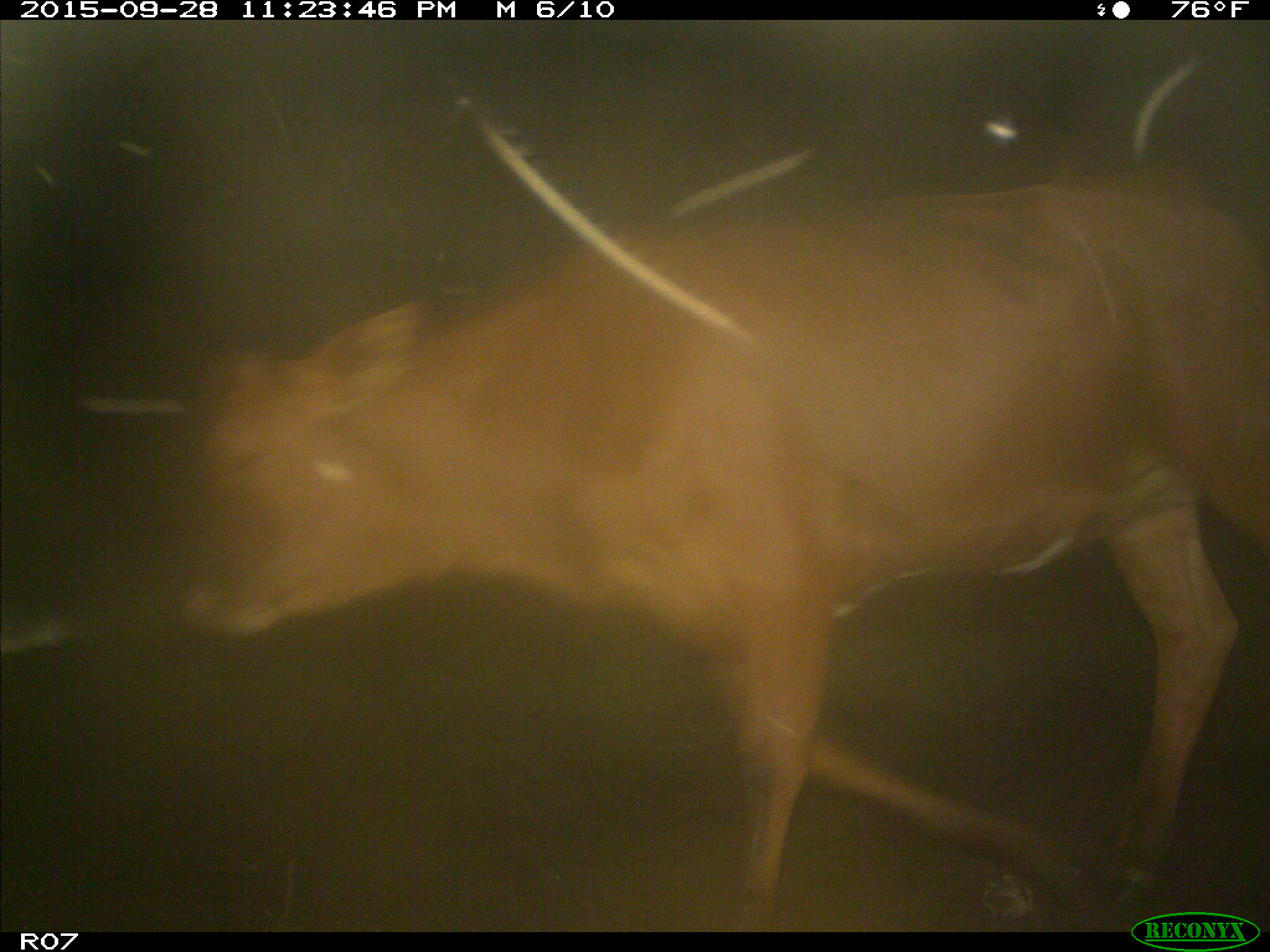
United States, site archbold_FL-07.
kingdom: Animalia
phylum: Chordata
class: Mammalia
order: Artiodactyla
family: Bovidae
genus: Bos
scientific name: Bos taurus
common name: domestic cow